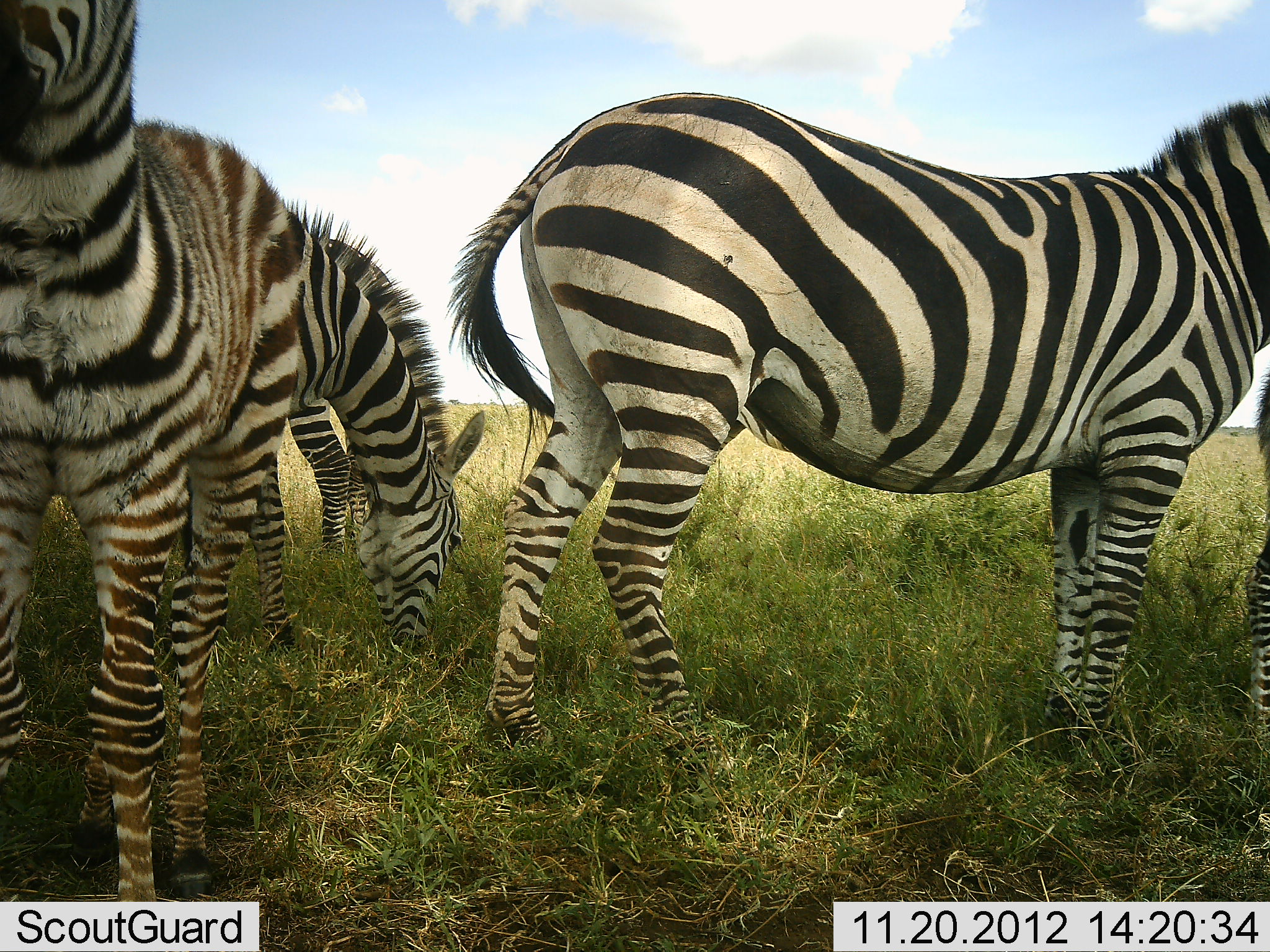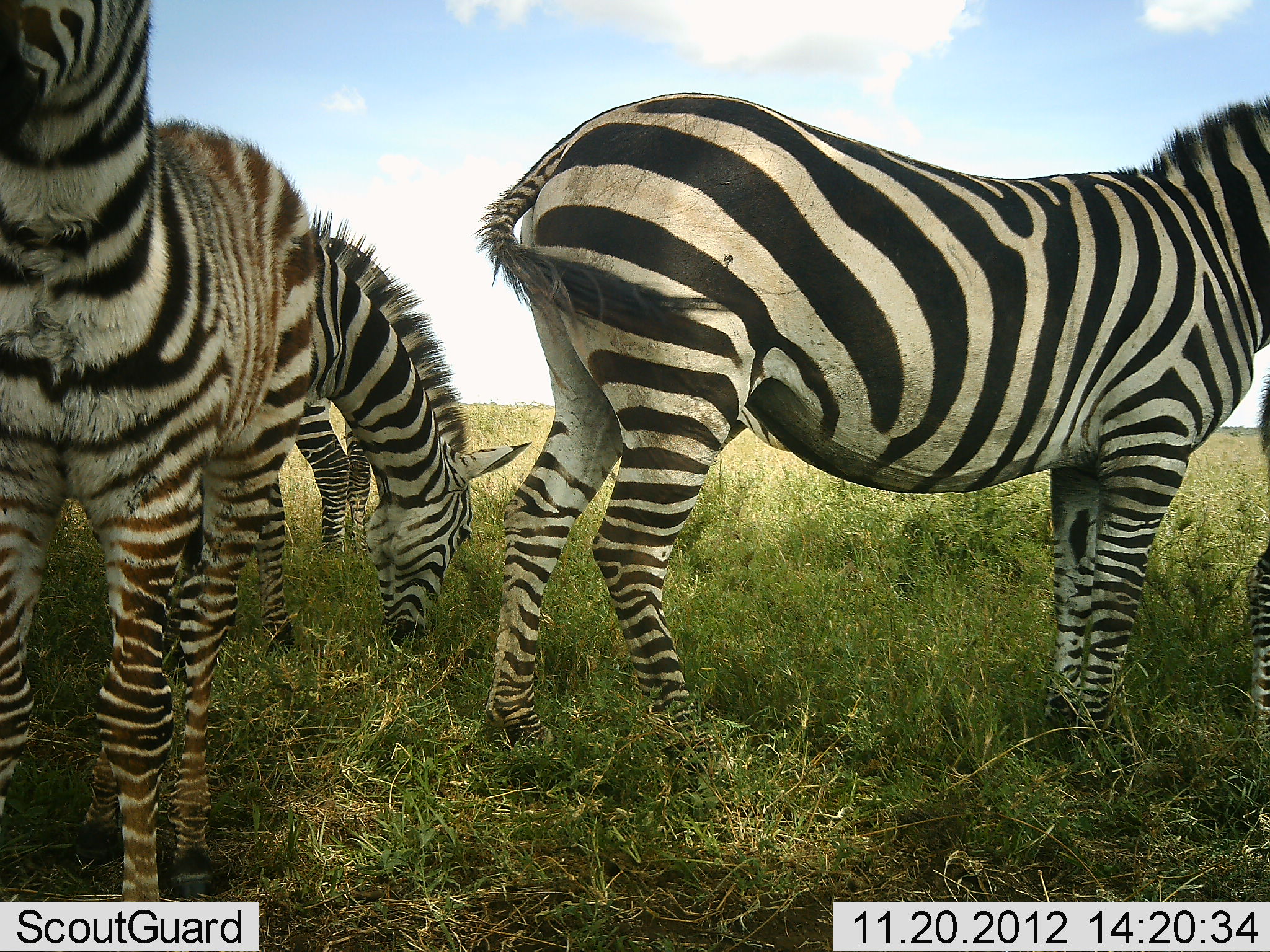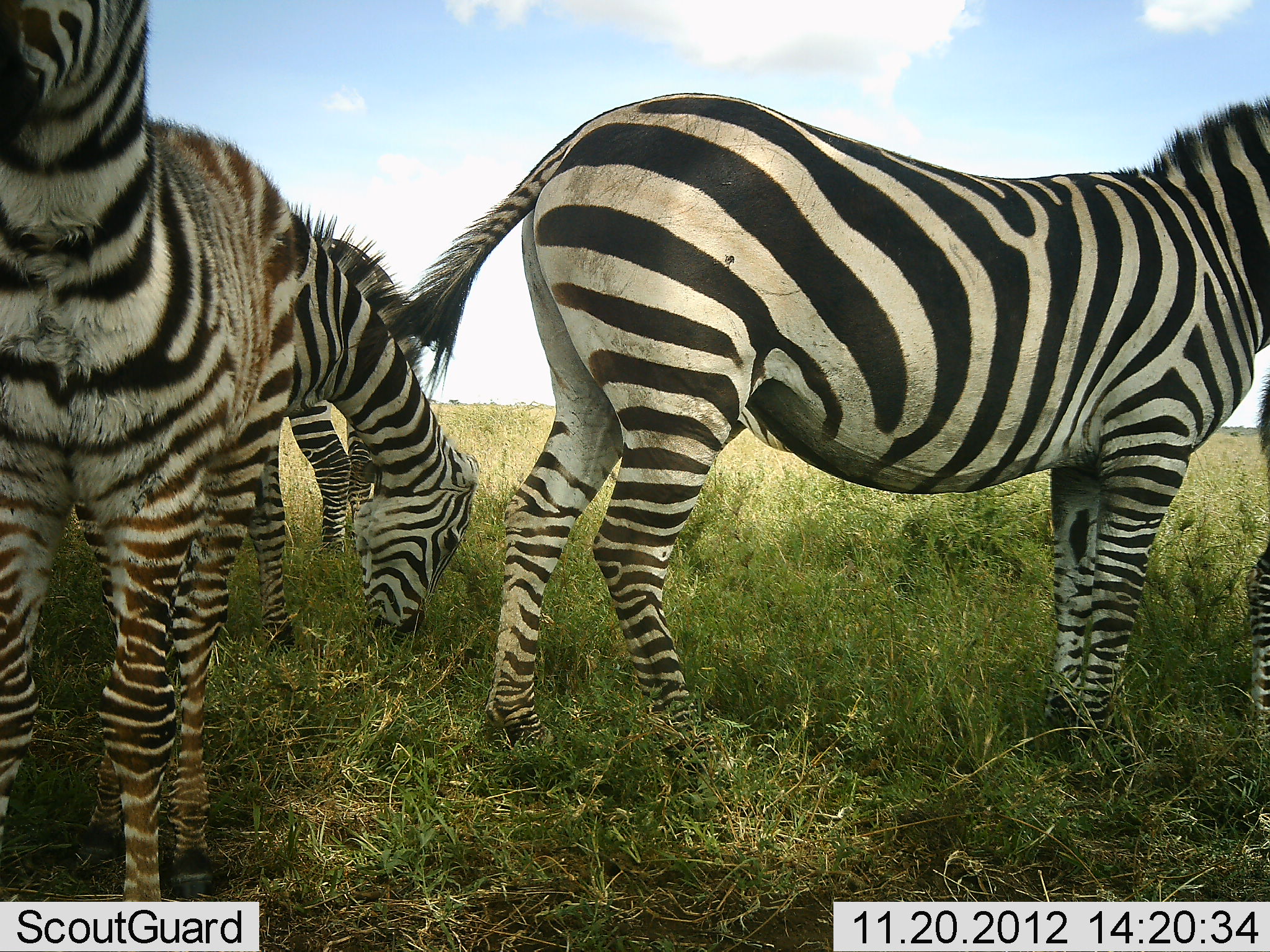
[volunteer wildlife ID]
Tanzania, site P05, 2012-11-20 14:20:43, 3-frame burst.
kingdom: Animalia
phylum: Chordata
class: Mammalia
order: Perissodactyla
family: Equidae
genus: Equus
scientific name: Equus quagga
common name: plains zebra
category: zebra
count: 4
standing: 90%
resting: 10%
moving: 0%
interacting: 0%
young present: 50%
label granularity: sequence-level